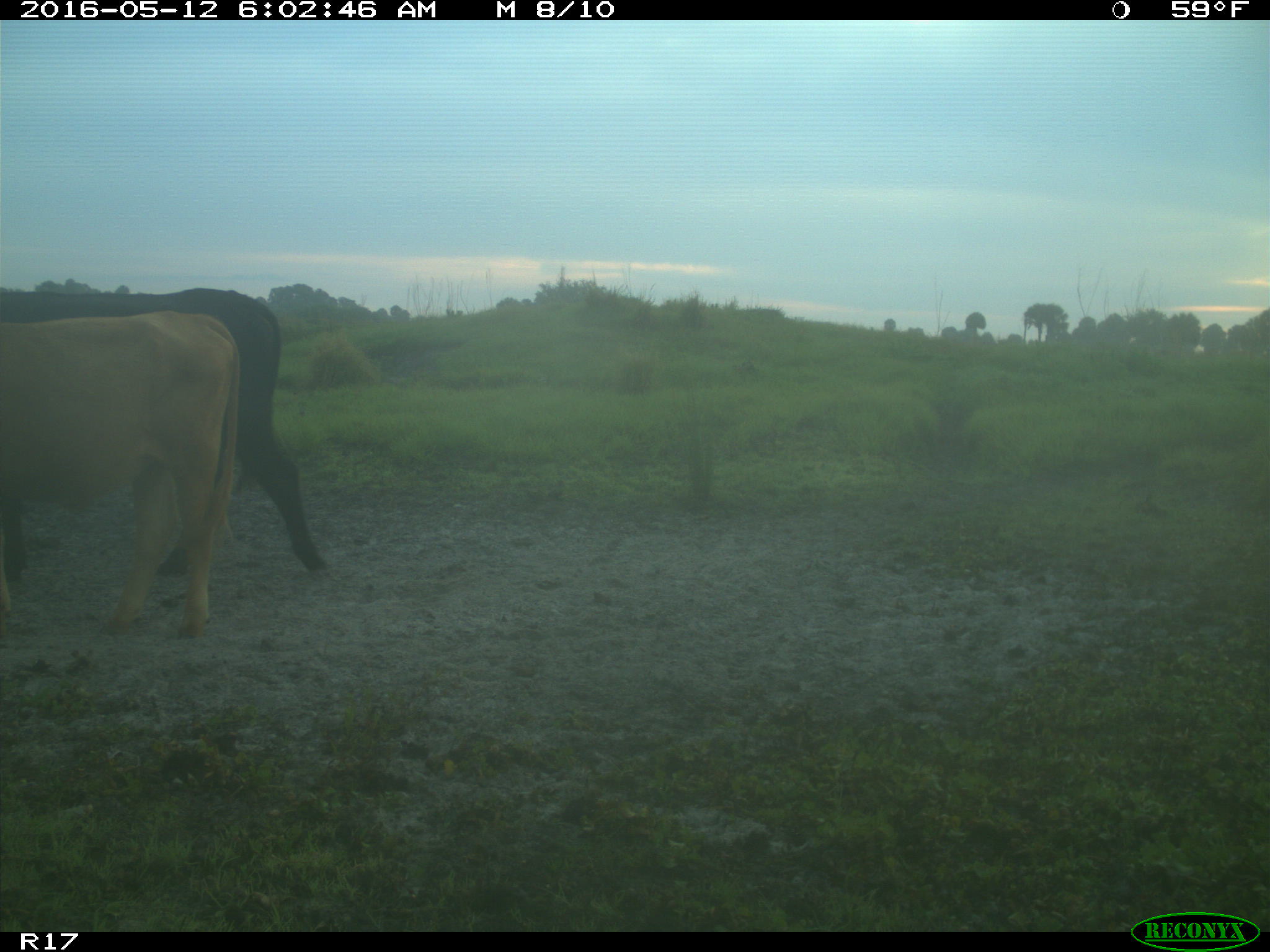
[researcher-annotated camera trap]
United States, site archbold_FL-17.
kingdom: Animalia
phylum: Chordata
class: Mammalia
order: Artiodactyla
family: Bovidae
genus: Bos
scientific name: Bos taurus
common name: domestic cow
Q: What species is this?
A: Bos taurus (domestic cow).